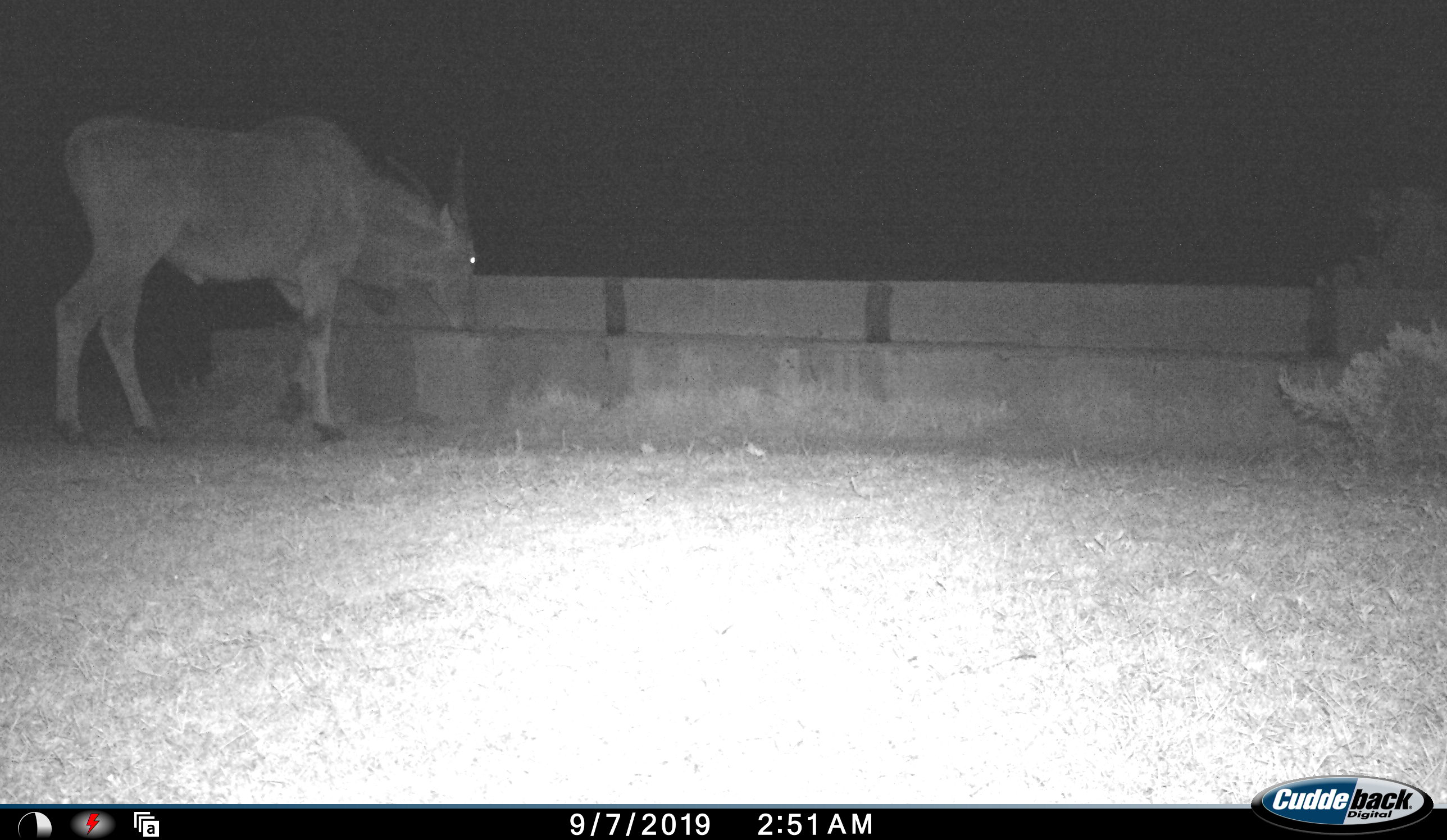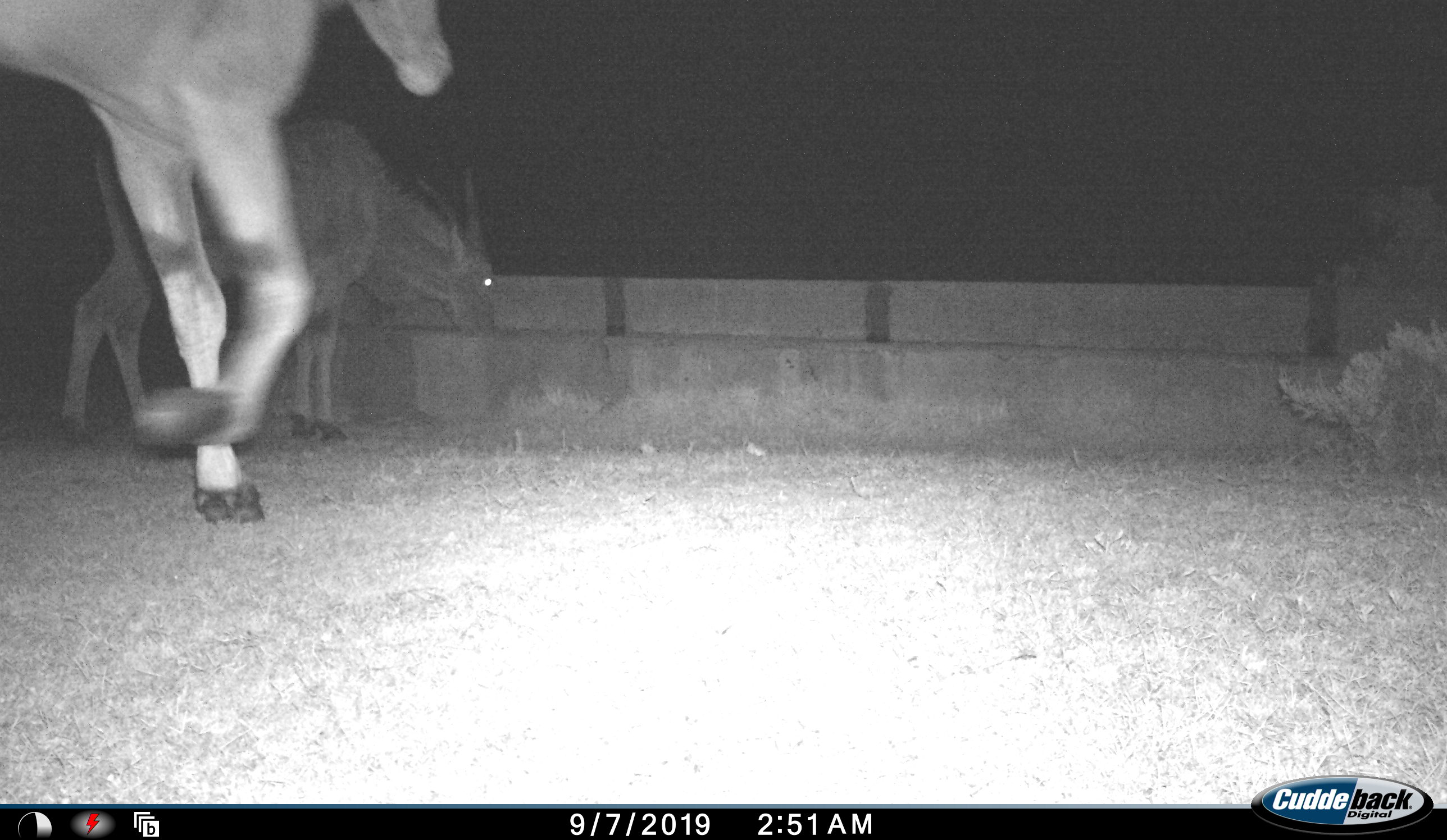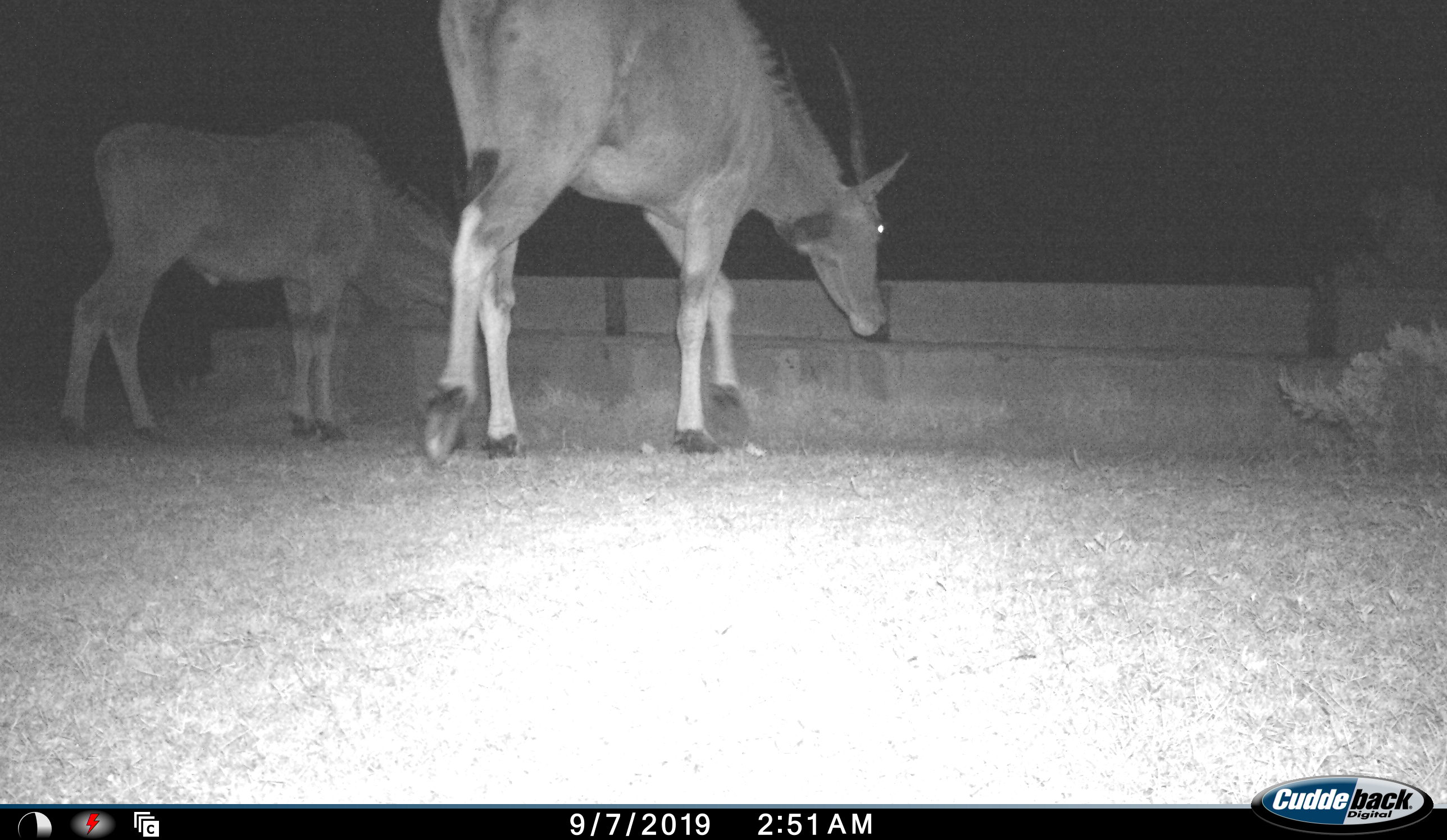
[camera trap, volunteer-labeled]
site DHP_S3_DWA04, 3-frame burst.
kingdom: Animalia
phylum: Chordata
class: Mammalia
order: Artiodactyla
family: Bovidae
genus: Tragelaphus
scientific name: Tragelaphus oryx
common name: eland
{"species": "eland (Tragelaphus oryx)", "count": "2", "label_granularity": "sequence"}